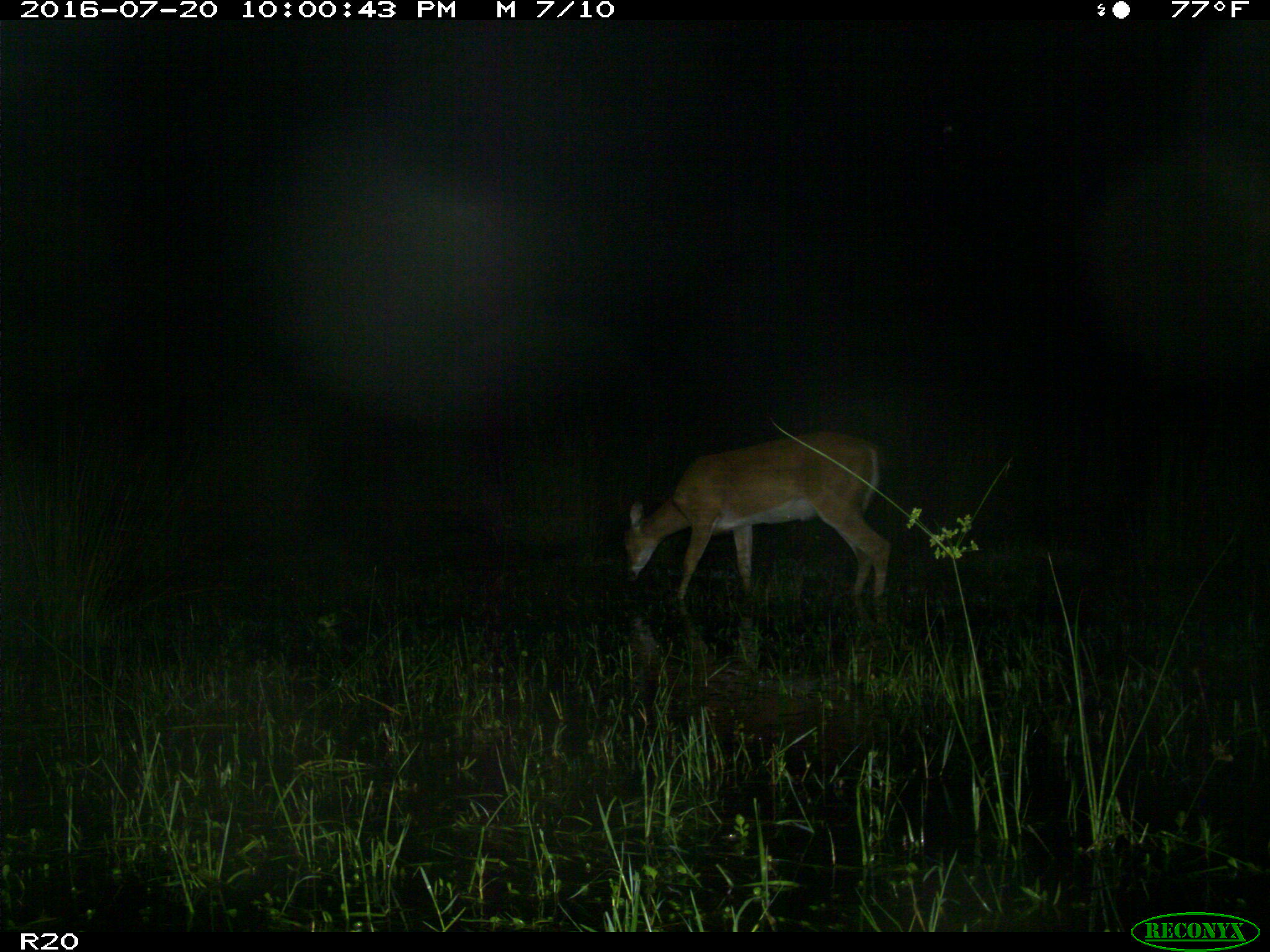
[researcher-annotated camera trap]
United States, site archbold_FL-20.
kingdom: Animalia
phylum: Chordata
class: Mammalia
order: Artiodactyla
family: Cervidae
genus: Odocoileus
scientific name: Odocoileus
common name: deer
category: unidentified deer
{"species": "unidentified deer (deer) (Odocoileus)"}